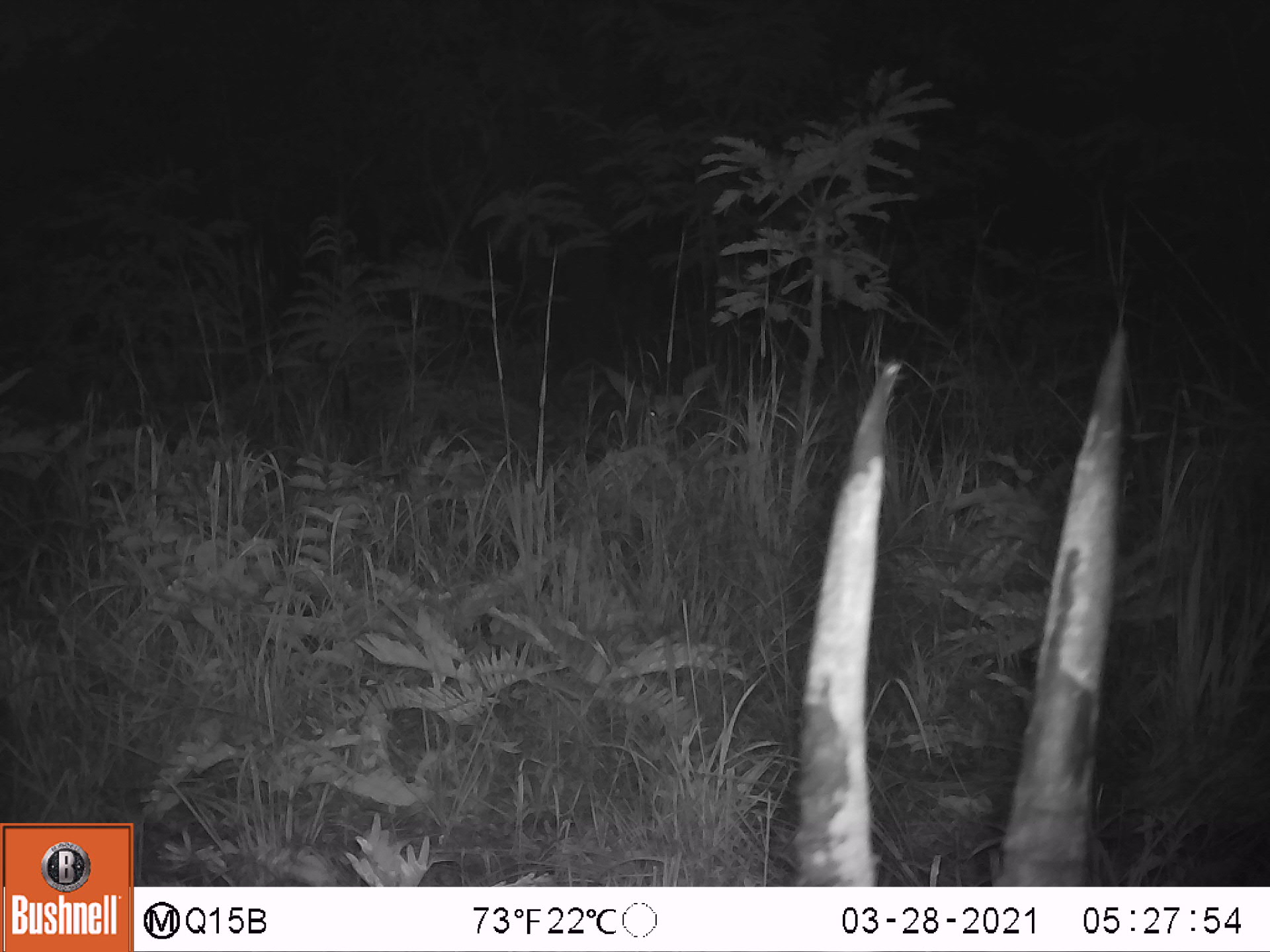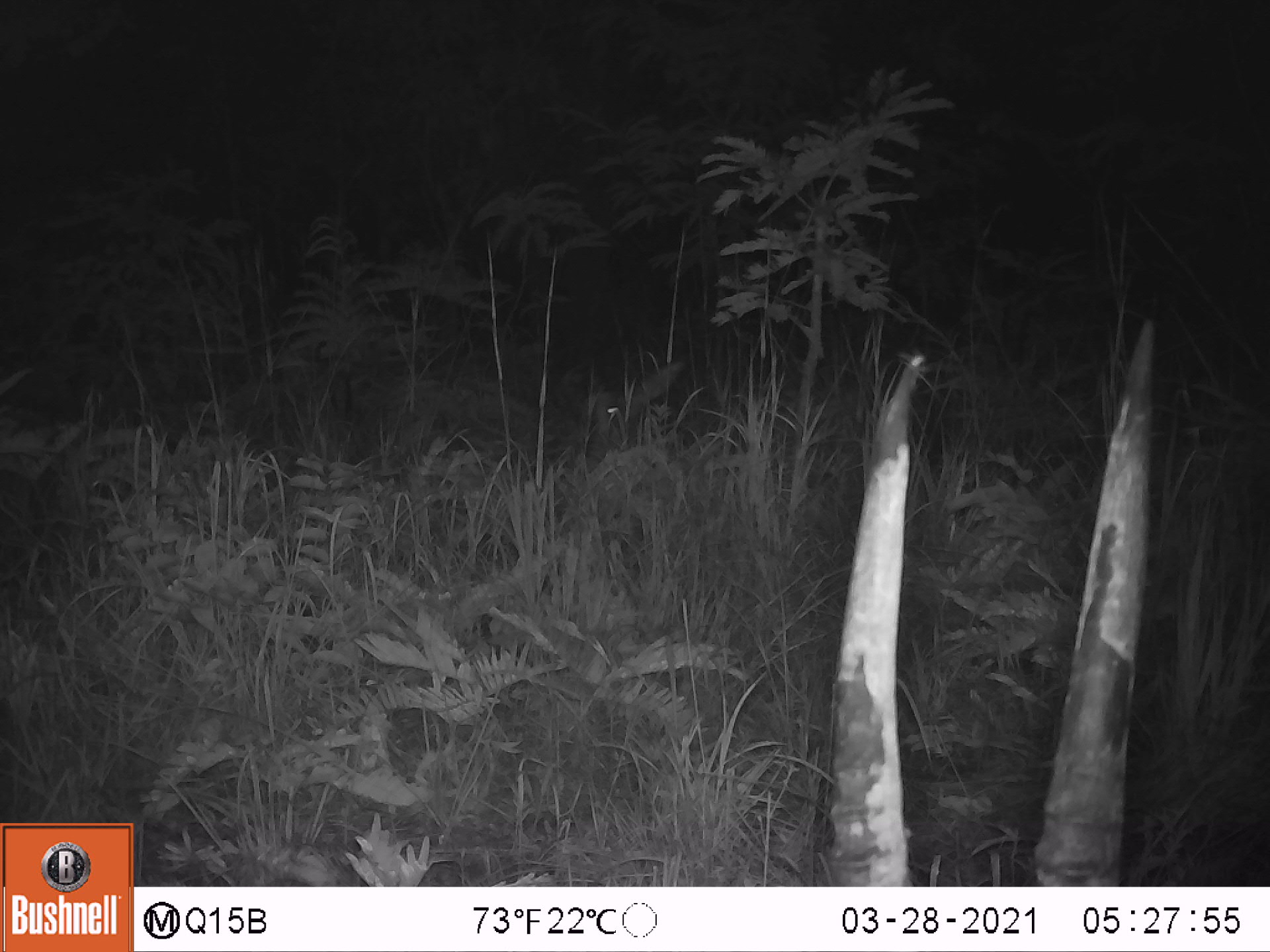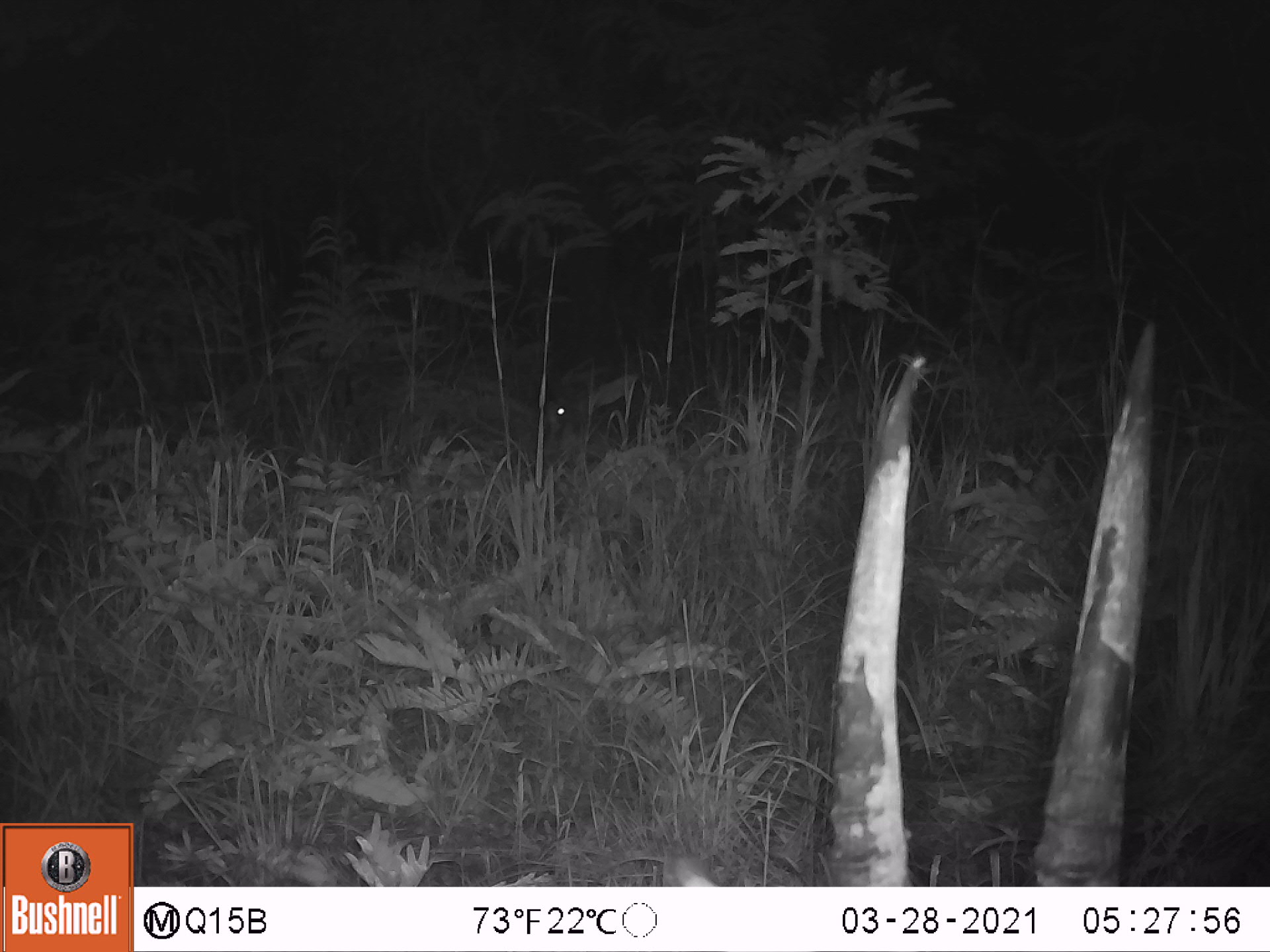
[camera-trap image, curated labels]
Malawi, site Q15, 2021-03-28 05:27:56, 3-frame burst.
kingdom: Animalia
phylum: Chordata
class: Mammalia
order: Artiodactyla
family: Bovidae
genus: Hippotragus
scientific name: Hippotragus niger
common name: sable antelope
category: sable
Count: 2.